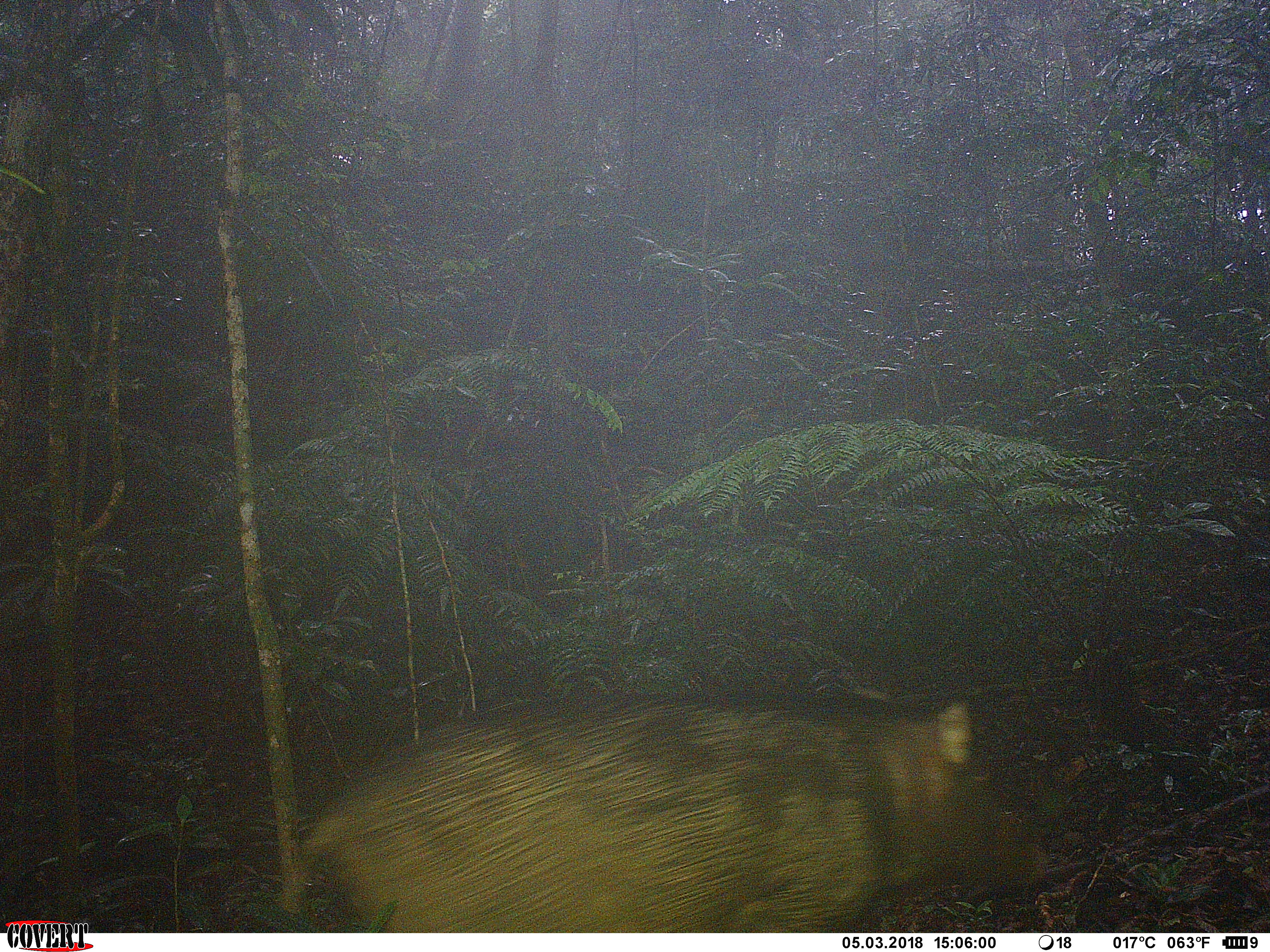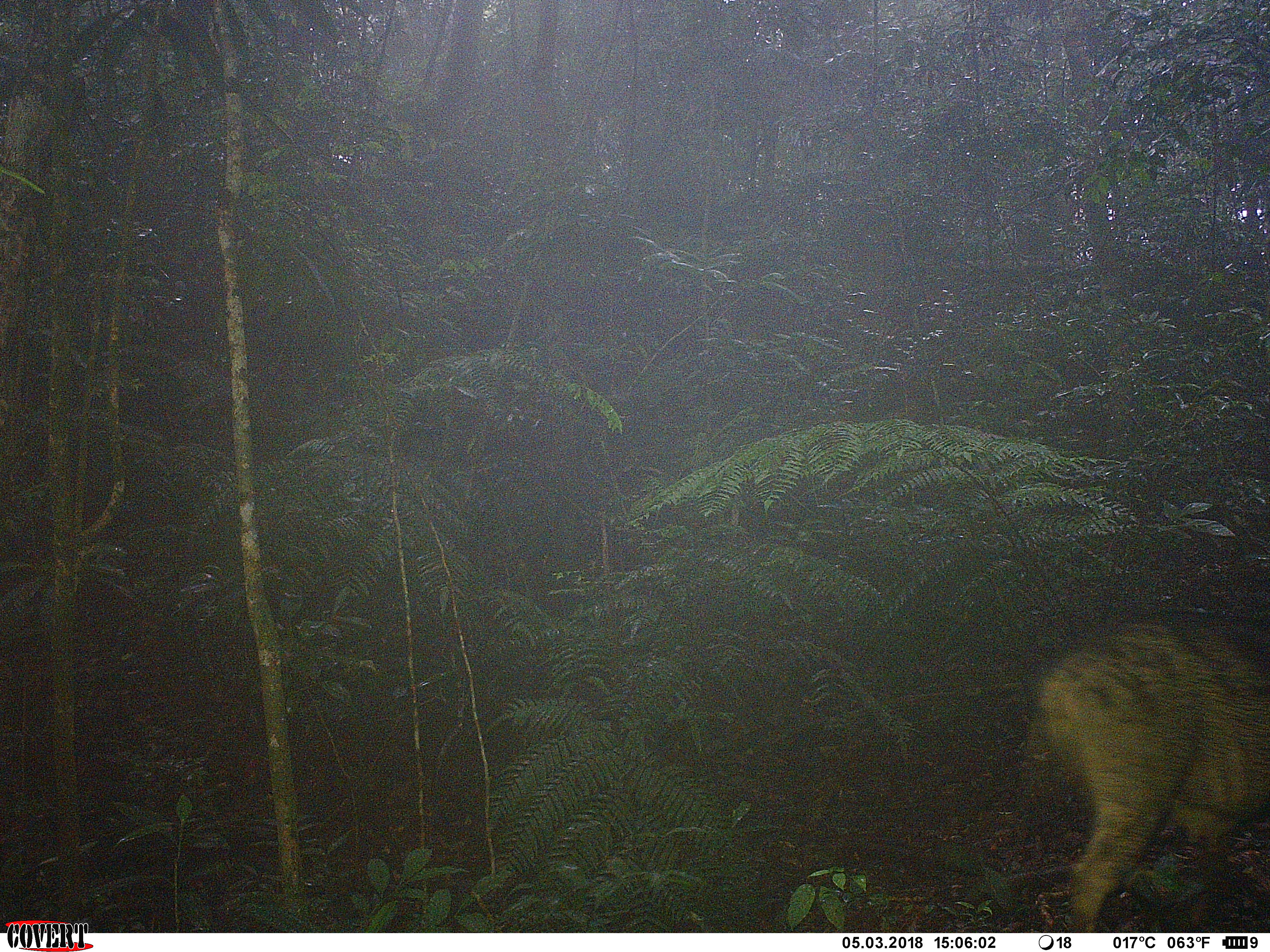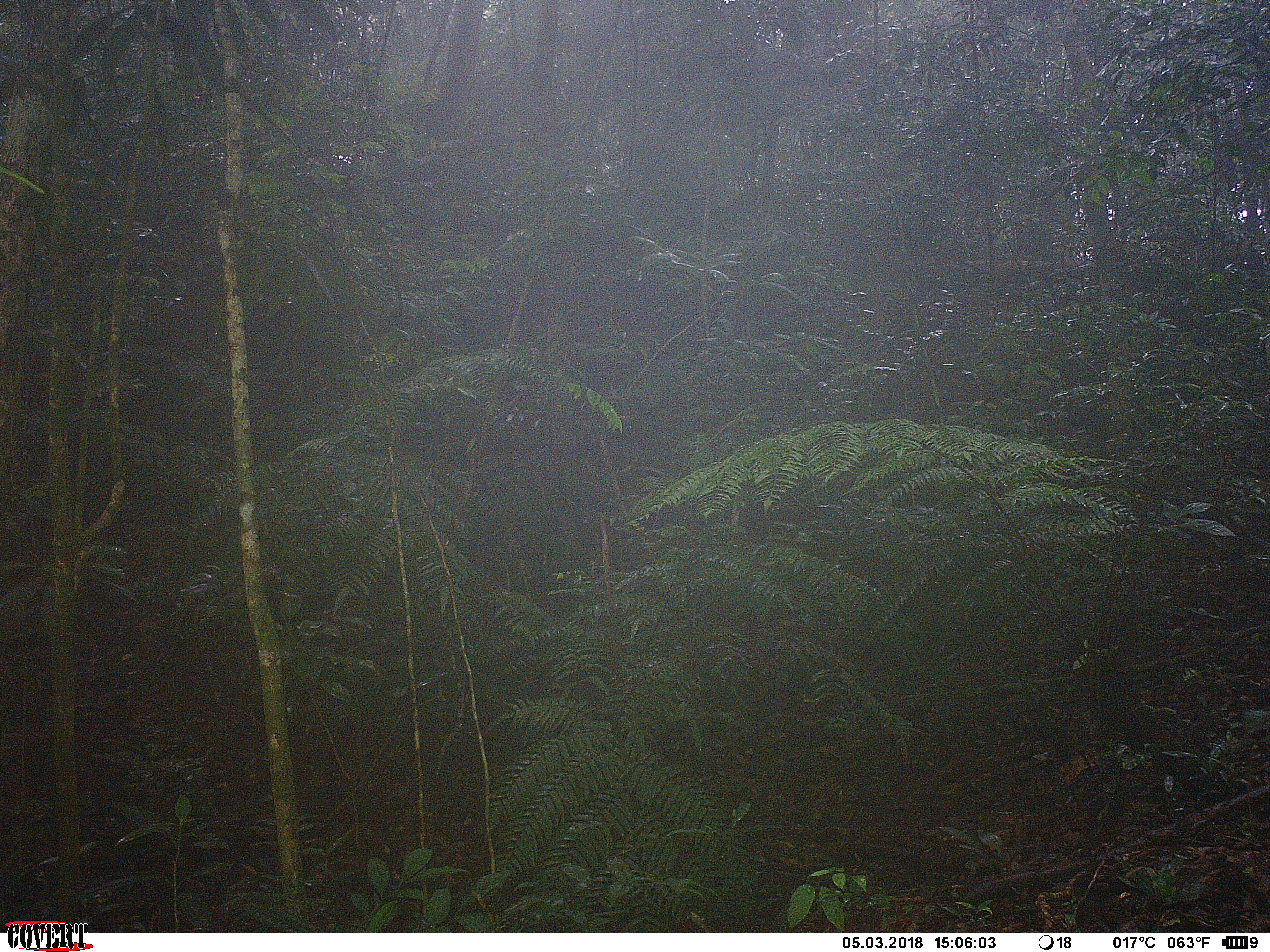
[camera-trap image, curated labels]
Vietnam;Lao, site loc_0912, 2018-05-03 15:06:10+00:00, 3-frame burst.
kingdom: Animalia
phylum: Chordata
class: Mammalia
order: Artiodactyla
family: Suidae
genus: Sus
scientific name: Sus scrofa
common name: eurasian wild pig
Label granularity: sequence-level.